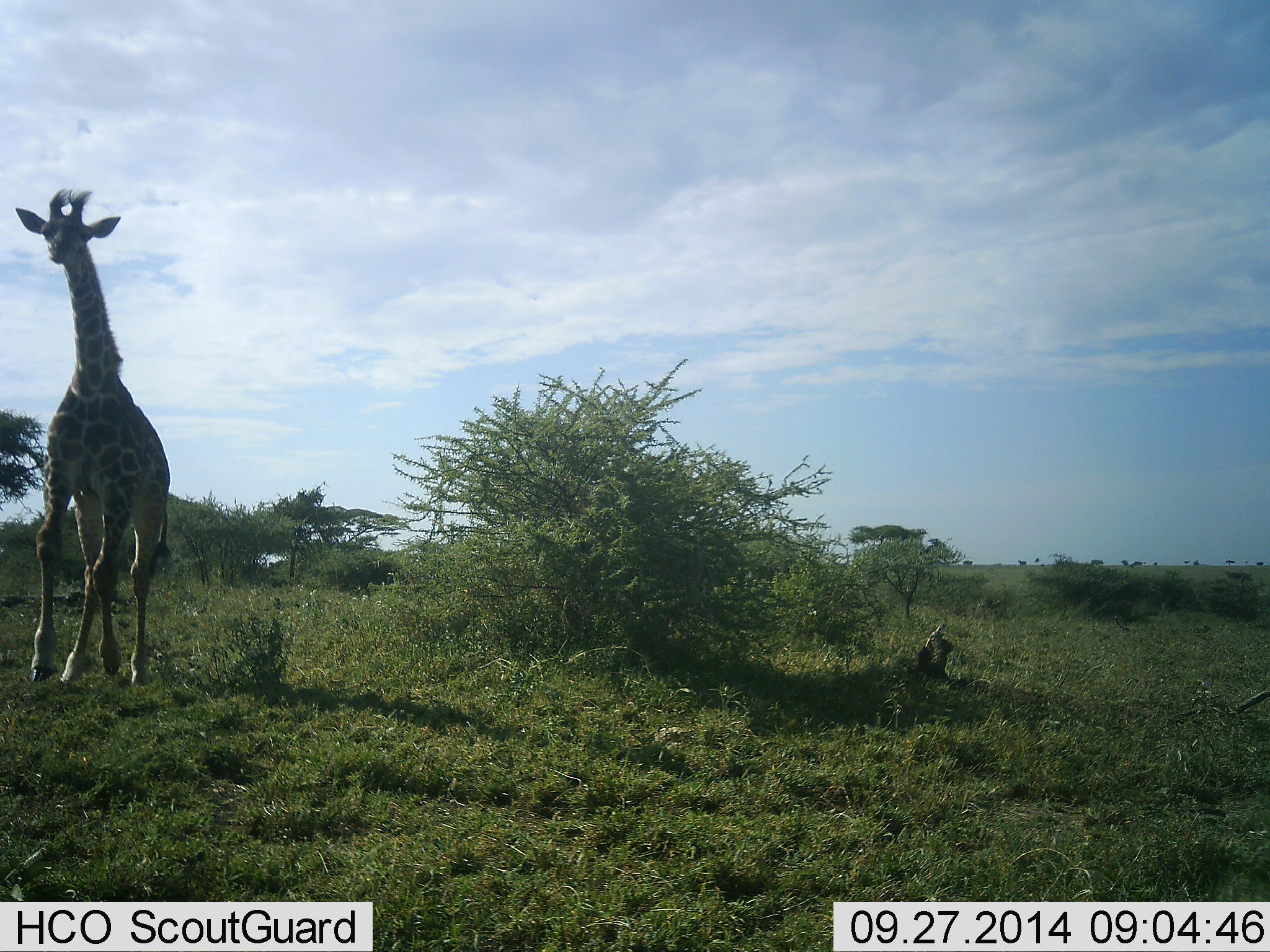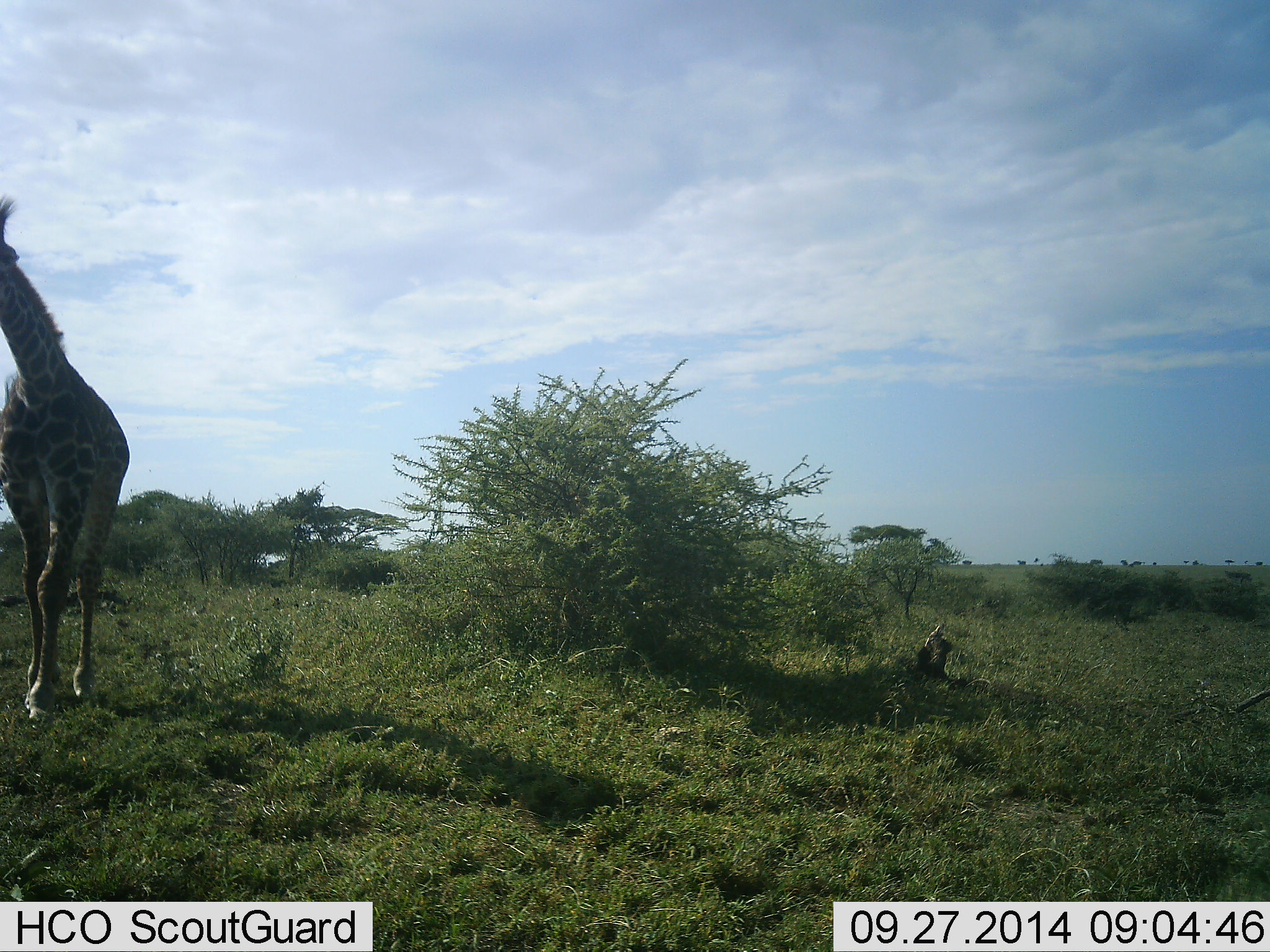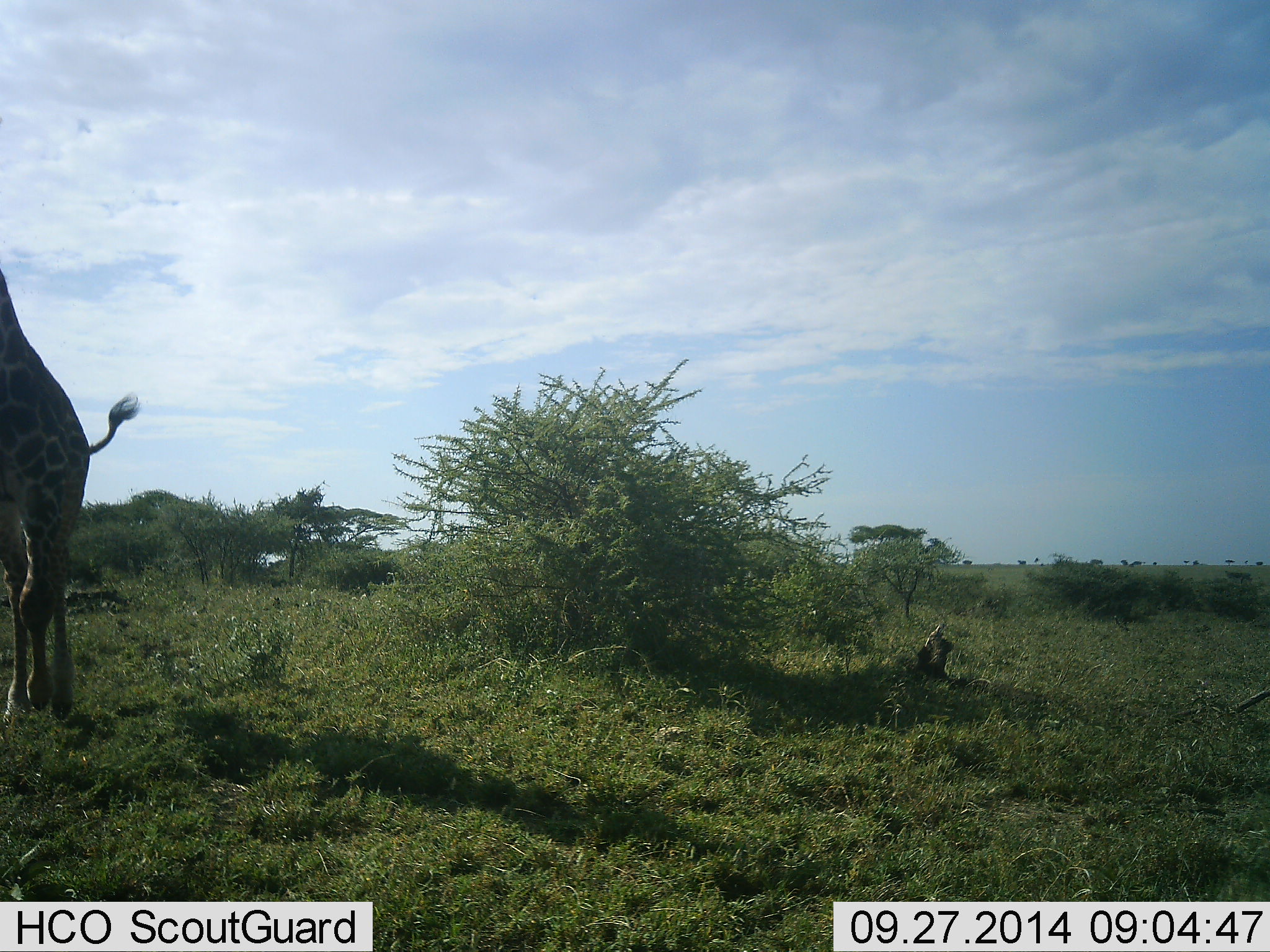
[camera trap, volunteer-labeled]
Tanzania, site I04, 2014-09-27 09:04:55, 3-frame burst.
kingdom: Animalia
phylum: Chordata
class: Mammalia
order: Artiodactyla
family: Giraffidae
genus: Giraffa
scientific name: Giraffa camelopardalis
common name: giraffe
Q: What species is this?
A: Giraffe (Giraffa camelopardalis).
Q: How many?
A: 1.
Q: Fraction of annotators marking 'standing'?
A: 10%.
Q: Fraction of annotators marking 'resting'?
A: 0%.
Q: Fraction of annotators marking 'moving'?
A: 80%.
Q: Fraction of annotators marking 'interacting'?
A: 0%.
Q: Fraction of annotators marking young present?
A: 0%.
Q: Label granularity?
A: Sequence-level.